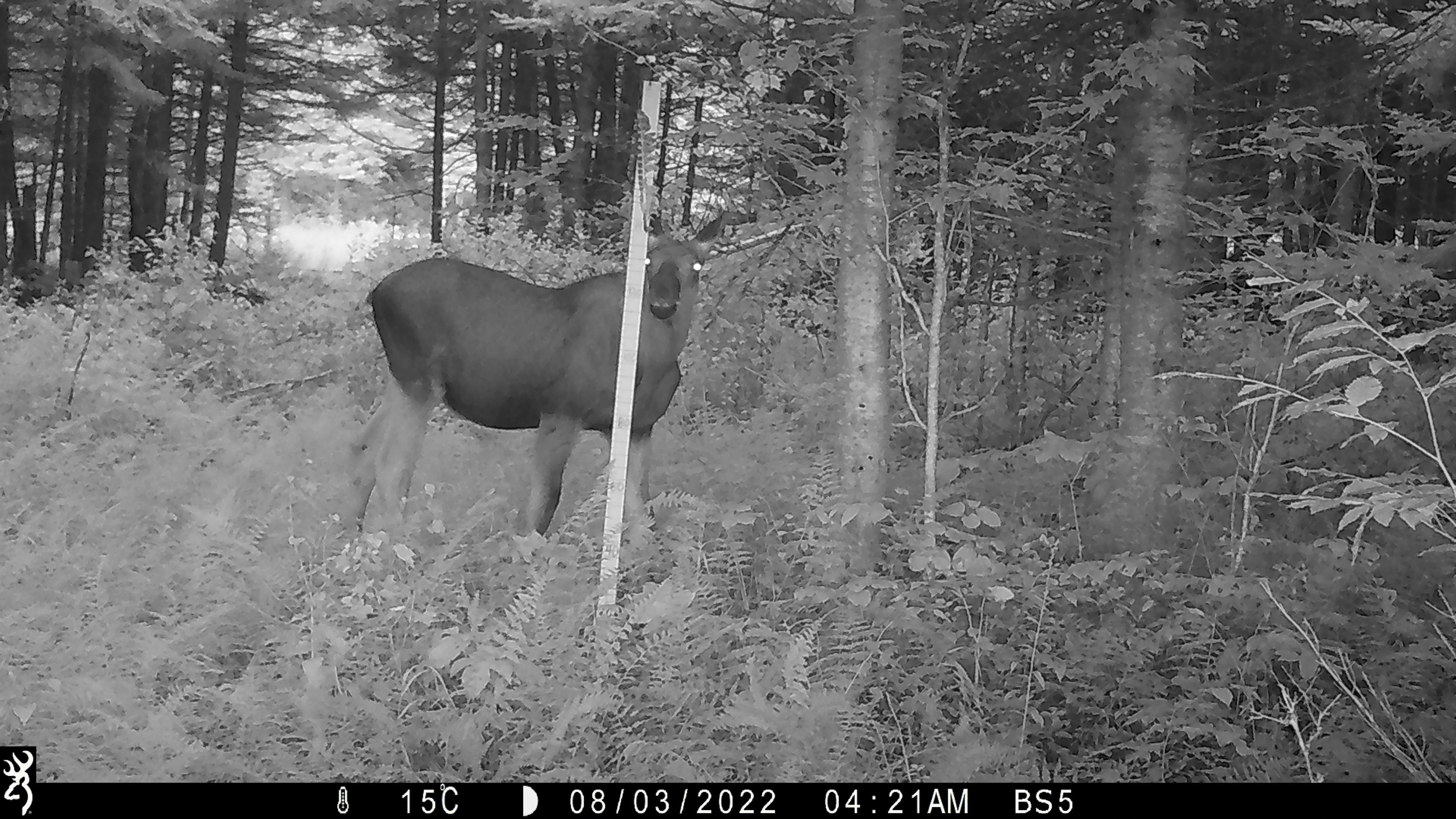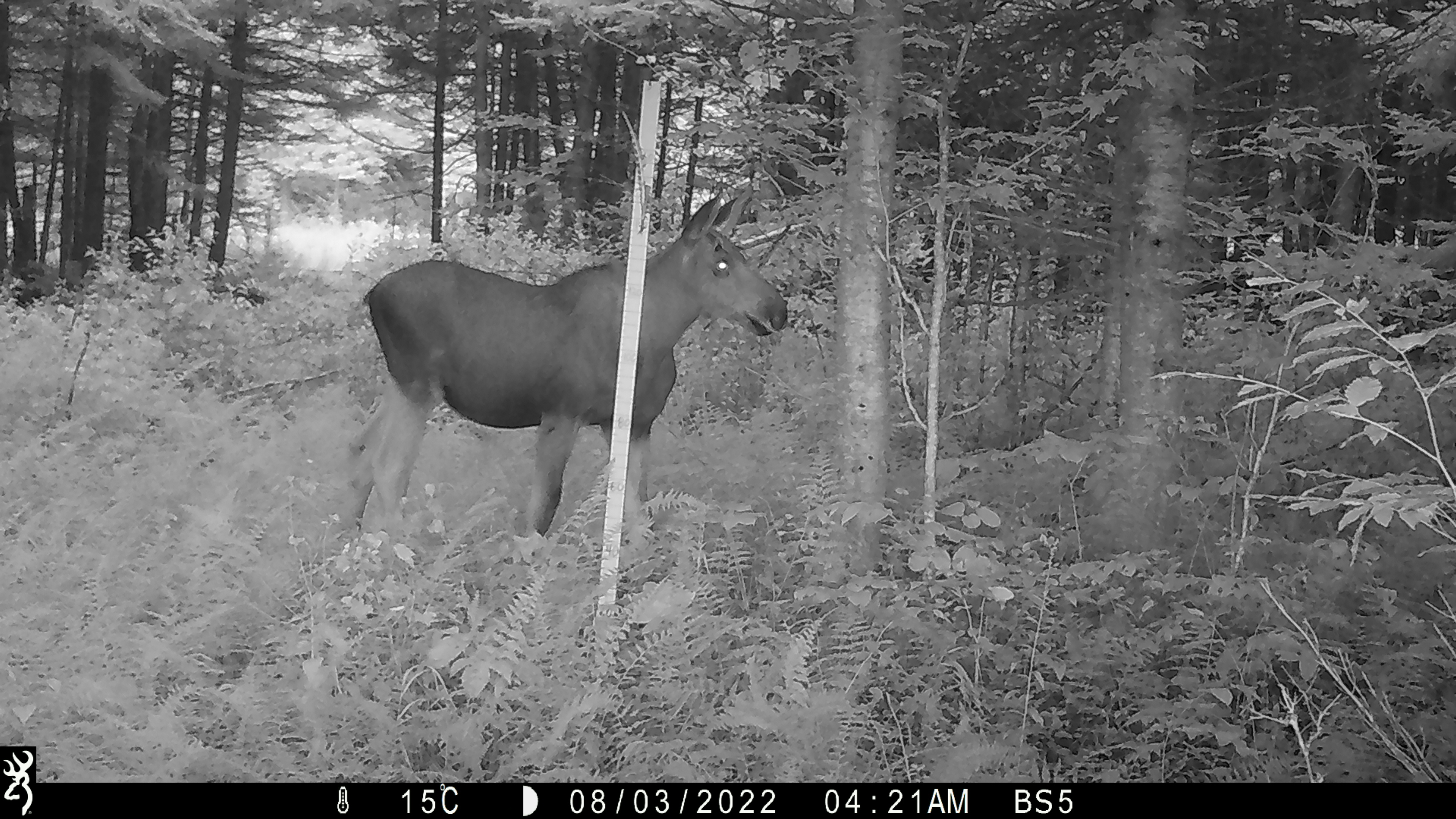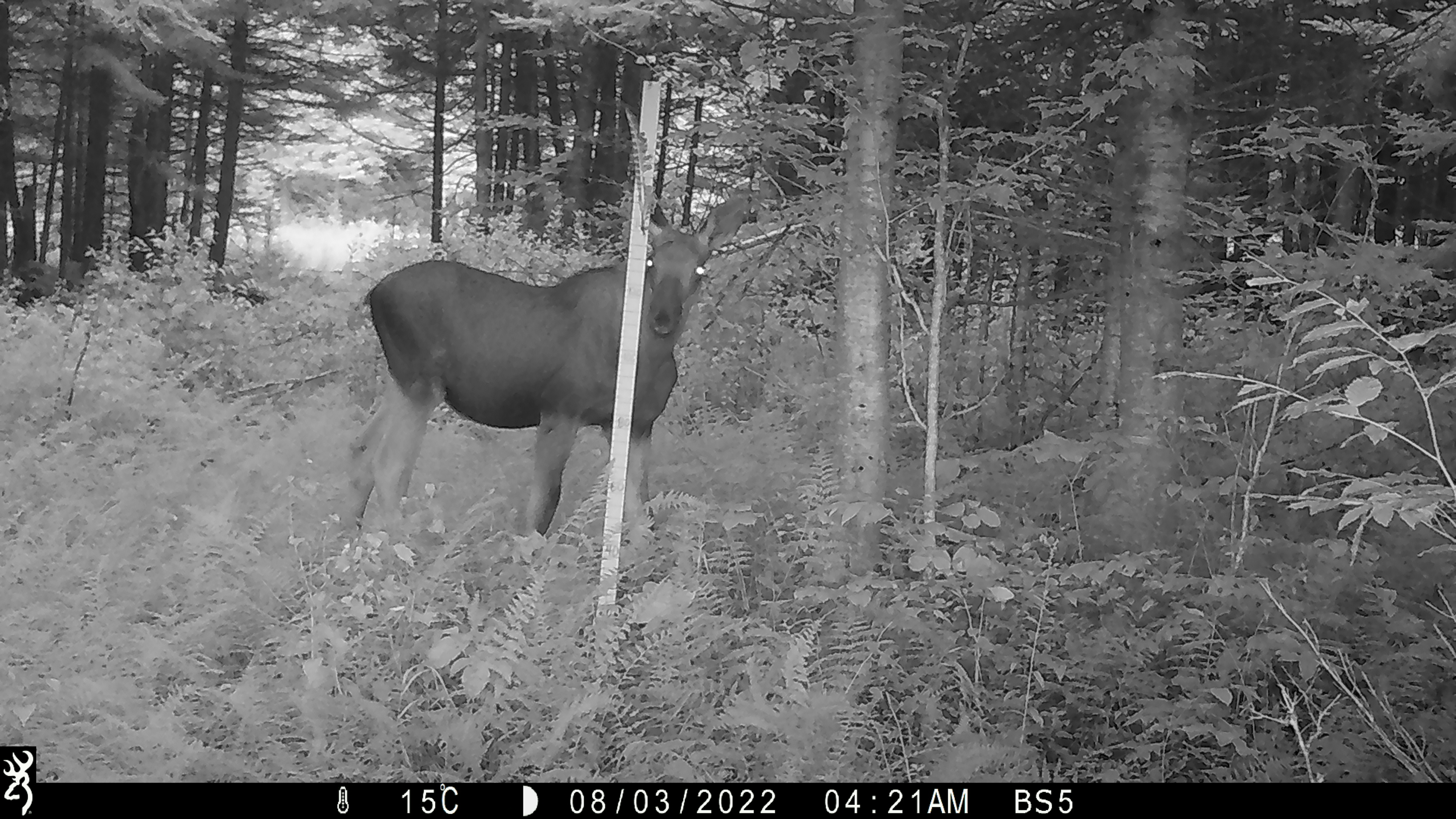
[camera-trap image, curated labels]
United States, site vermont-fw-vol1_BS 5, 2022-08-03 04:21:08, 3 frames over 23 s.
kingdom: Animalia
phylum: Chordata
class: Mammalia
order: Artiodactyla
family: Cervidae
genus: Alces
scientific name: Alces alces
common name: moose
Moose (Alces alces).